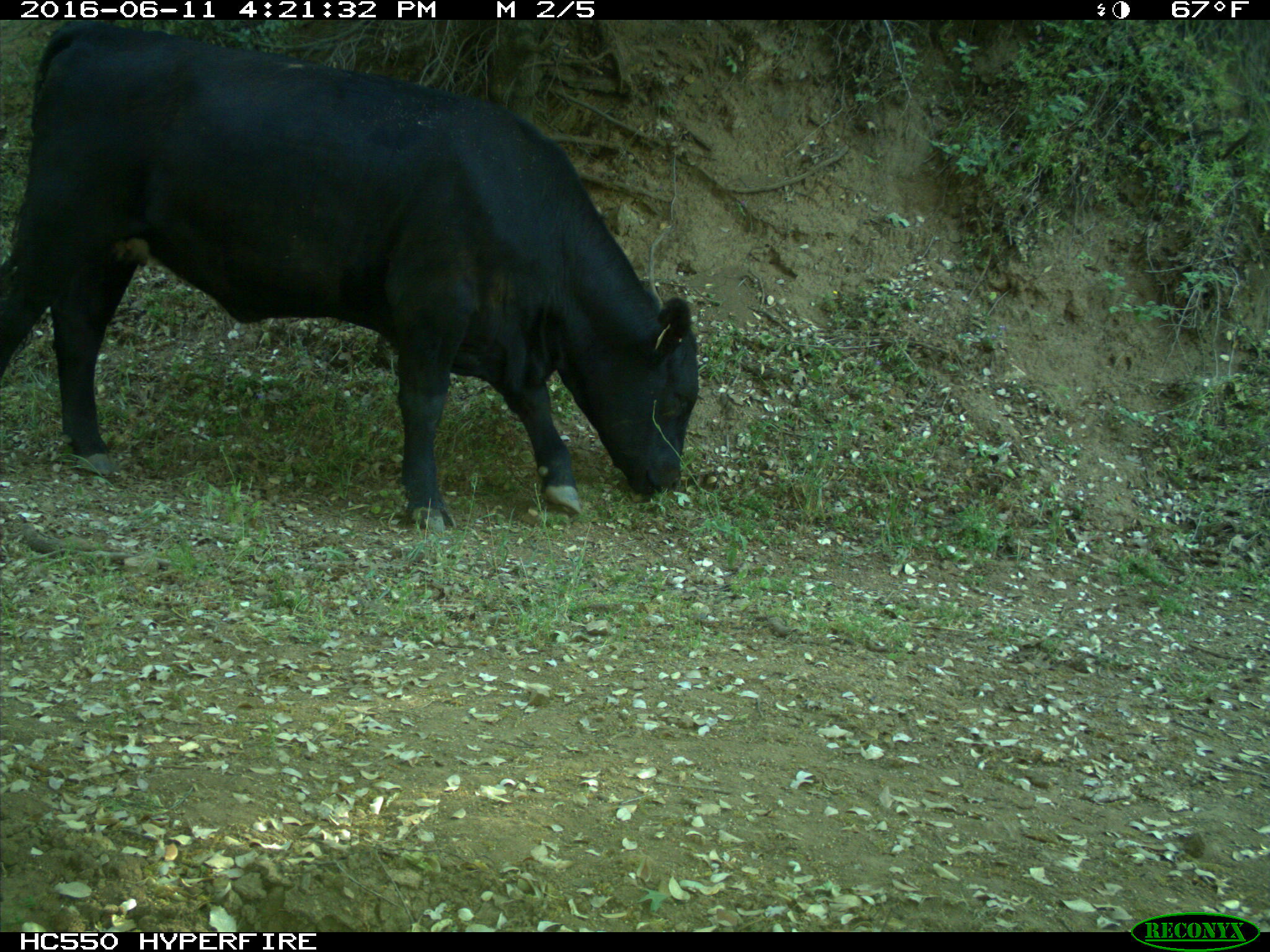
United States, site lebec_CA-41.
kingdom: Animalia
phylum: Chordata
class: Mammalia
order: Artiodactyla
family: Bovidae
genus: Bos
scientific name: Bos taurus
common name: domestic cow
Bos taurus (domestic cow).